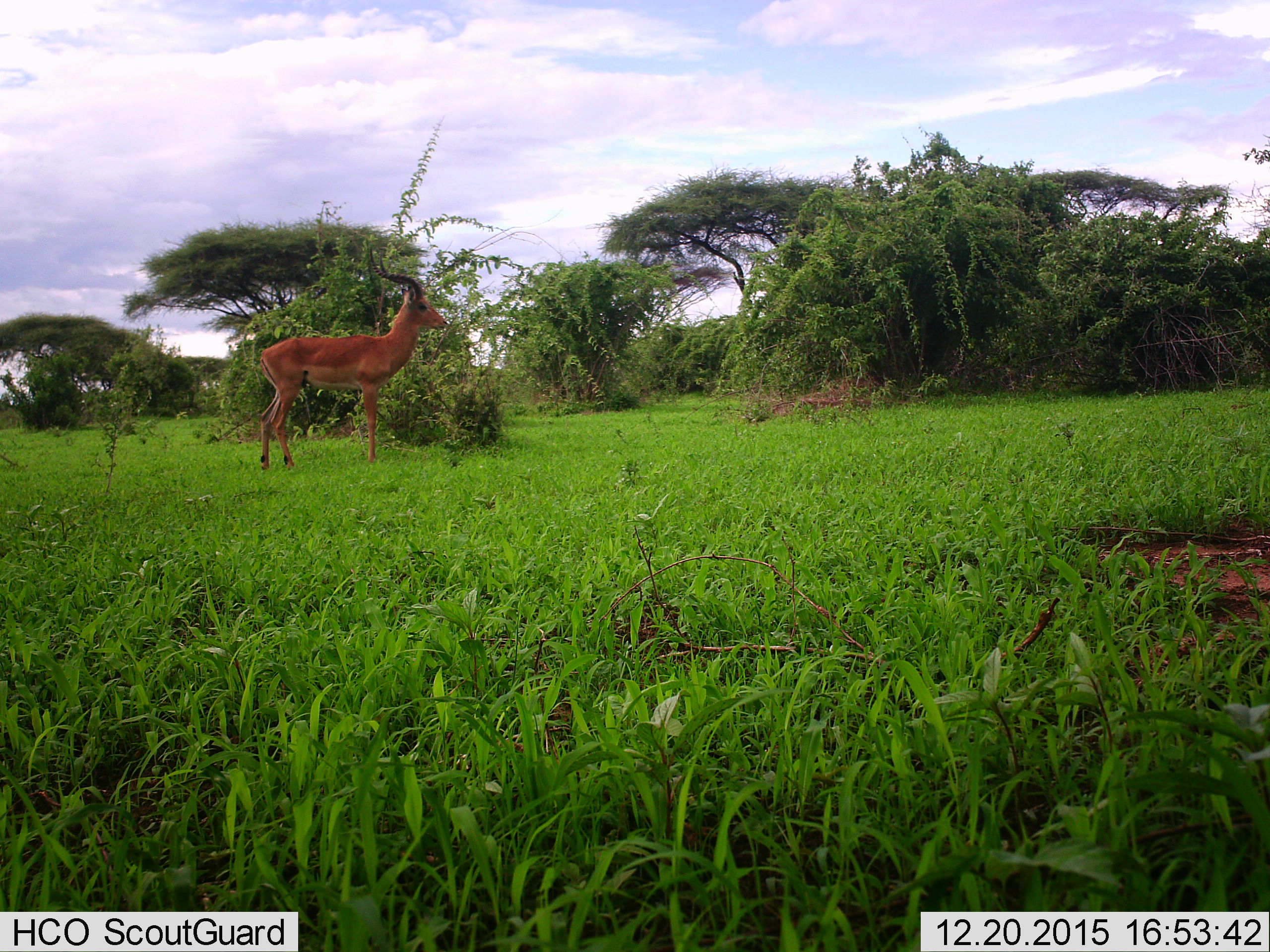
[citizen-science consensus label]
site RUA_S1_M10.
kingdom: Animalia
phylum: Chordata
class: Mammalia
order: Artiodactyla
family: Bovidae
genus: Aepyceros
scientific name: Aepyceros melampus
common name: impala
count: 1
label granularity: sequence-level